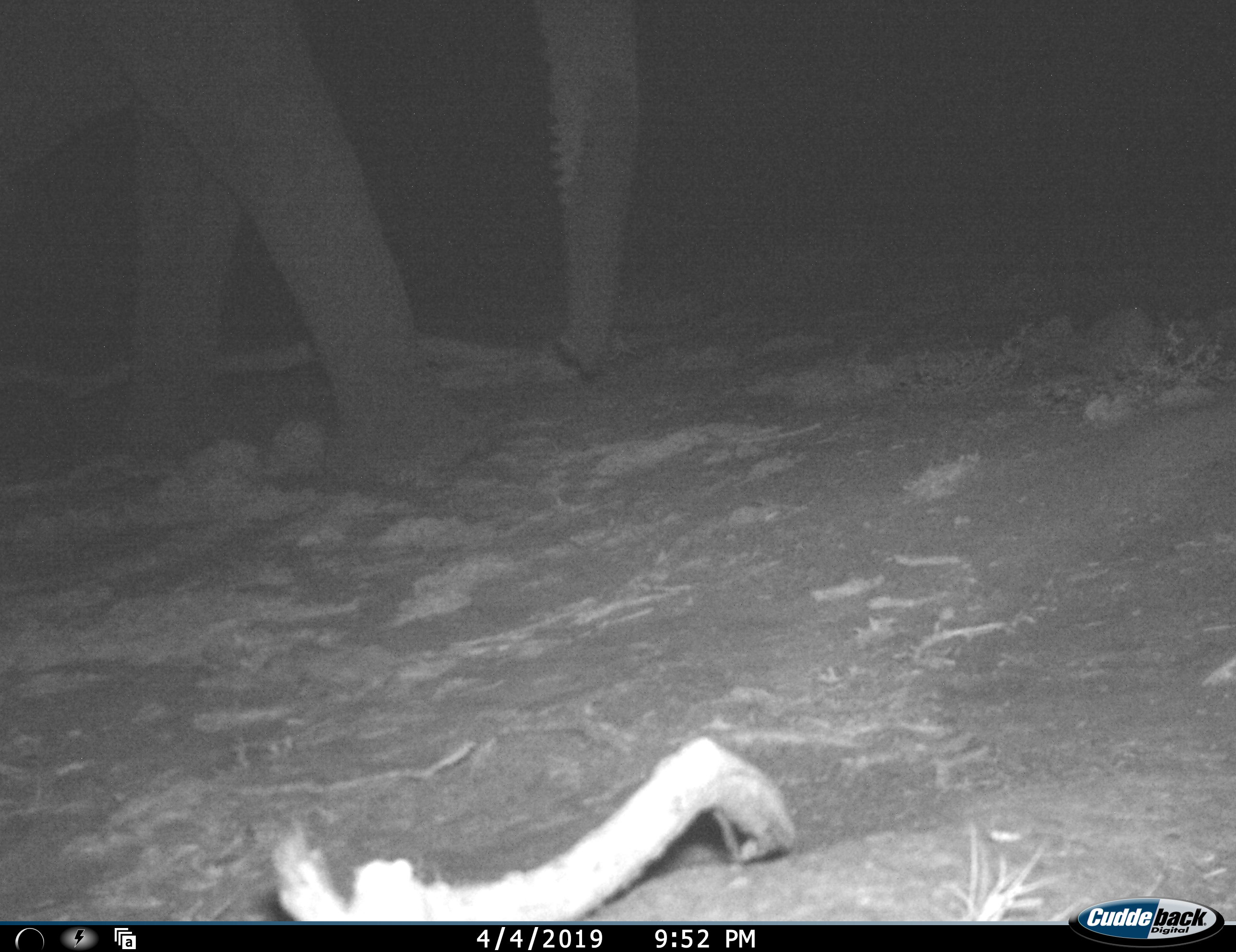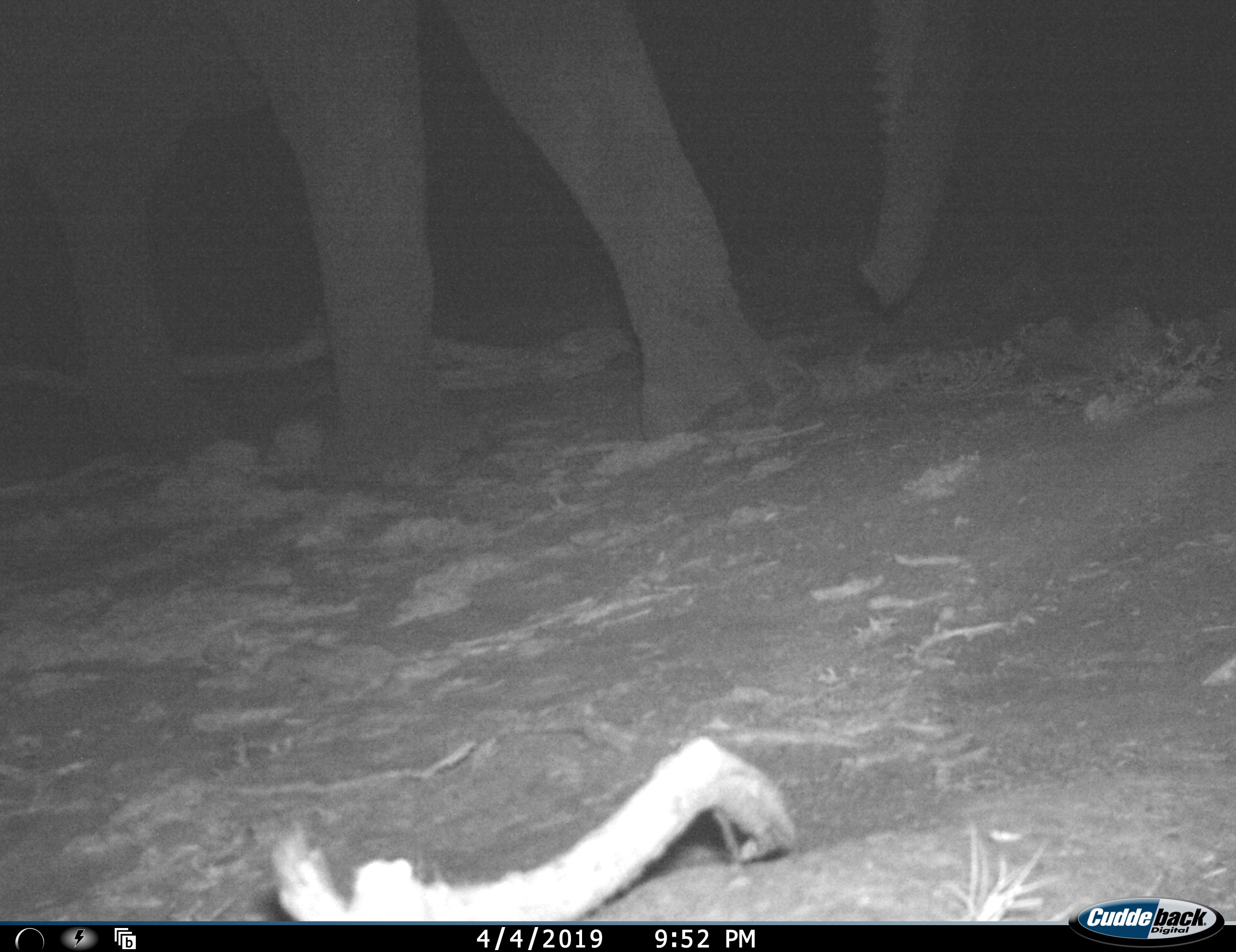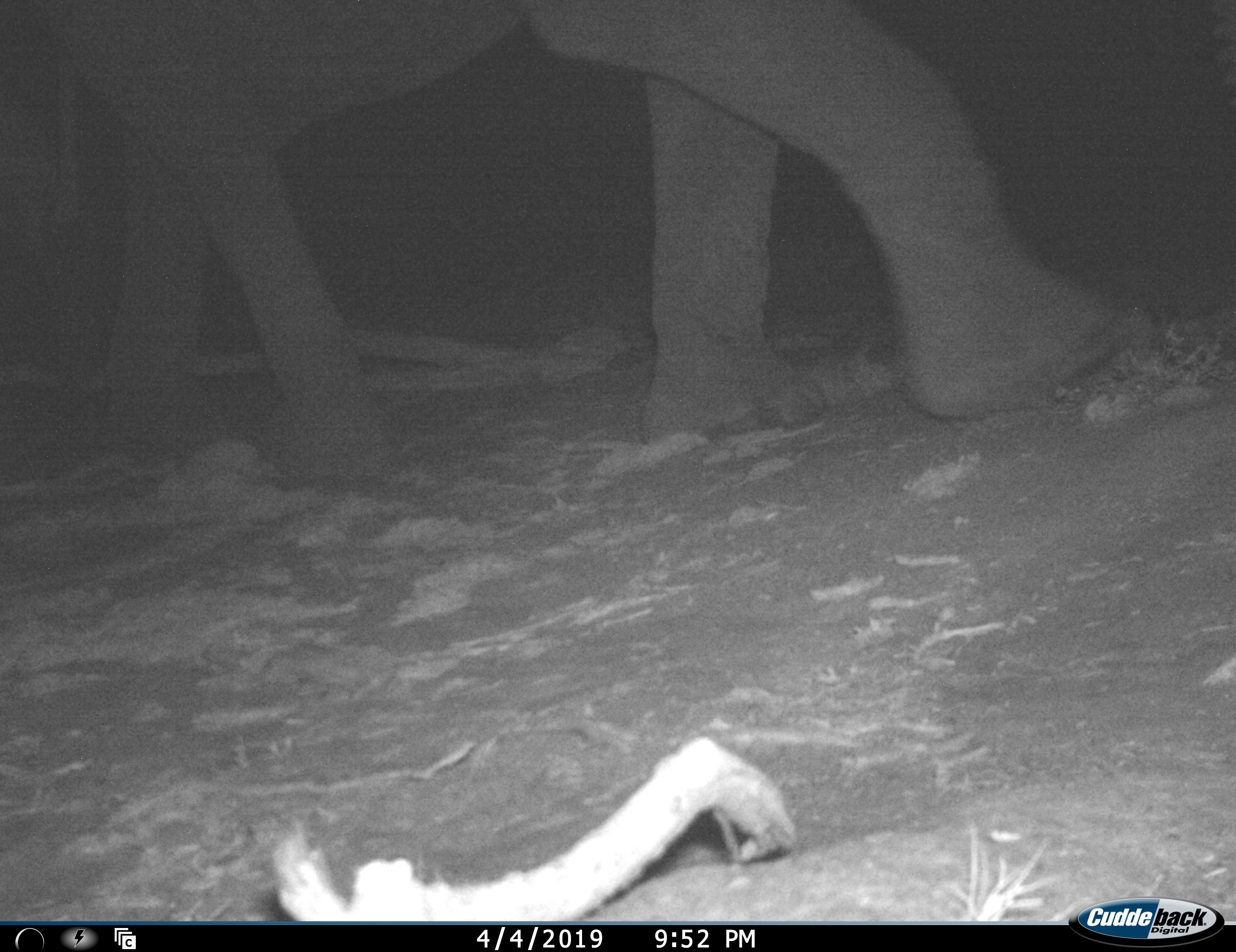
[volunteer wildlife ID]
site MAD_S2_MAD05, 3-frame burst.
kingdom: Animalia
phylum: Chordata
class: Mammalia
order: Proboscidea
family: Elephantidae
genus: Loxodonta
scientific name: Loxodonta africana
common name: african bush elephant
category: elephant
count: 1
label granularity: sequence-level